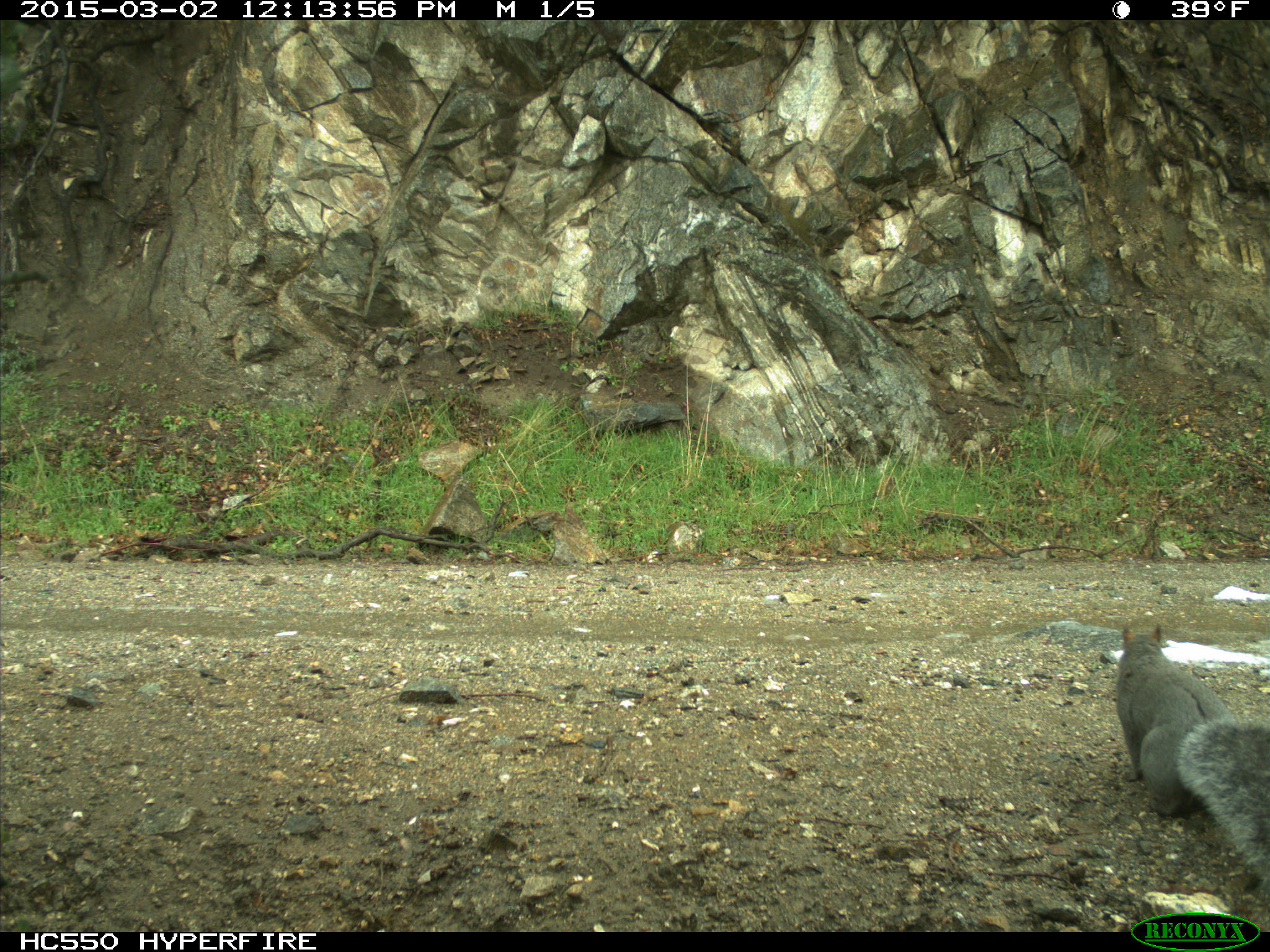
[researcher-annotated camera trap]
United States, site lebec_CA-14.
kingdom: Animalia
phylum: Chordata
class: Mammalia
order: Rodentia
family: Sciuridae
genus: Sciurus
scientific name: Sciurus carolinensis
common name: eastern gray squirrel